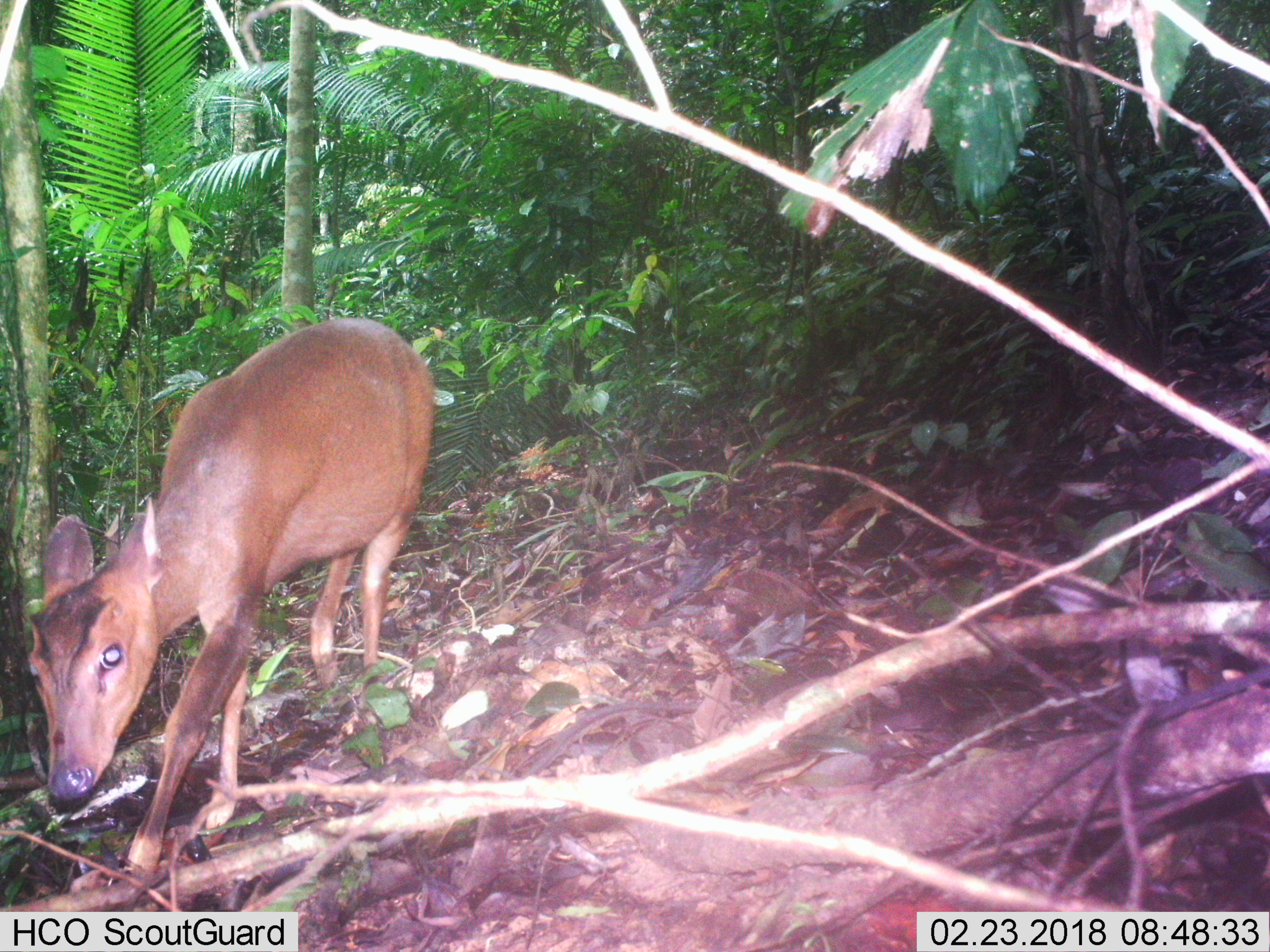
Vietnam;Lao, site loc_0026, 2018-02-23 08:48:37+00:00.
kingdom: Animalia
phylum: Chordata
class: Mammalia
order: Artiodactyla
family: Cervidae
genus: Muntiacus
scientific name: Muntiacus vuquangensis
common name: large-antlered muntjac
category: large antlered muntjac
Large antlered muntjac (large-antlered muntjac) (Muntiacus vuquangensis). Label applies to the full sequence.